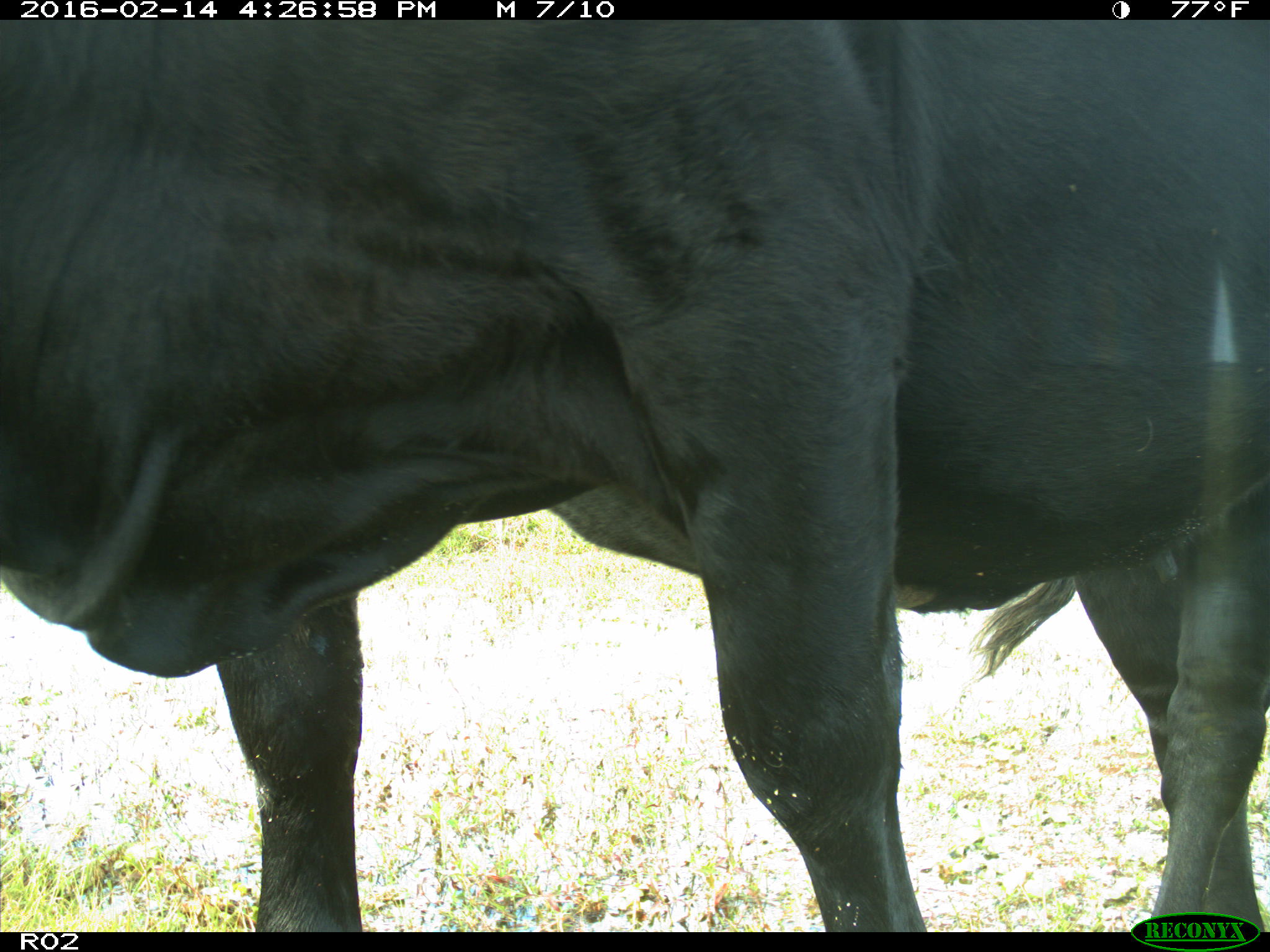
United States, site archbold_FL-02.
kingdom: Animalia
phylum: Chordata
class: Mammalia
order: Artiodactyla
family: Bovidae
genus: Bos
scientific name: Bos taurus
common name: domestic cow